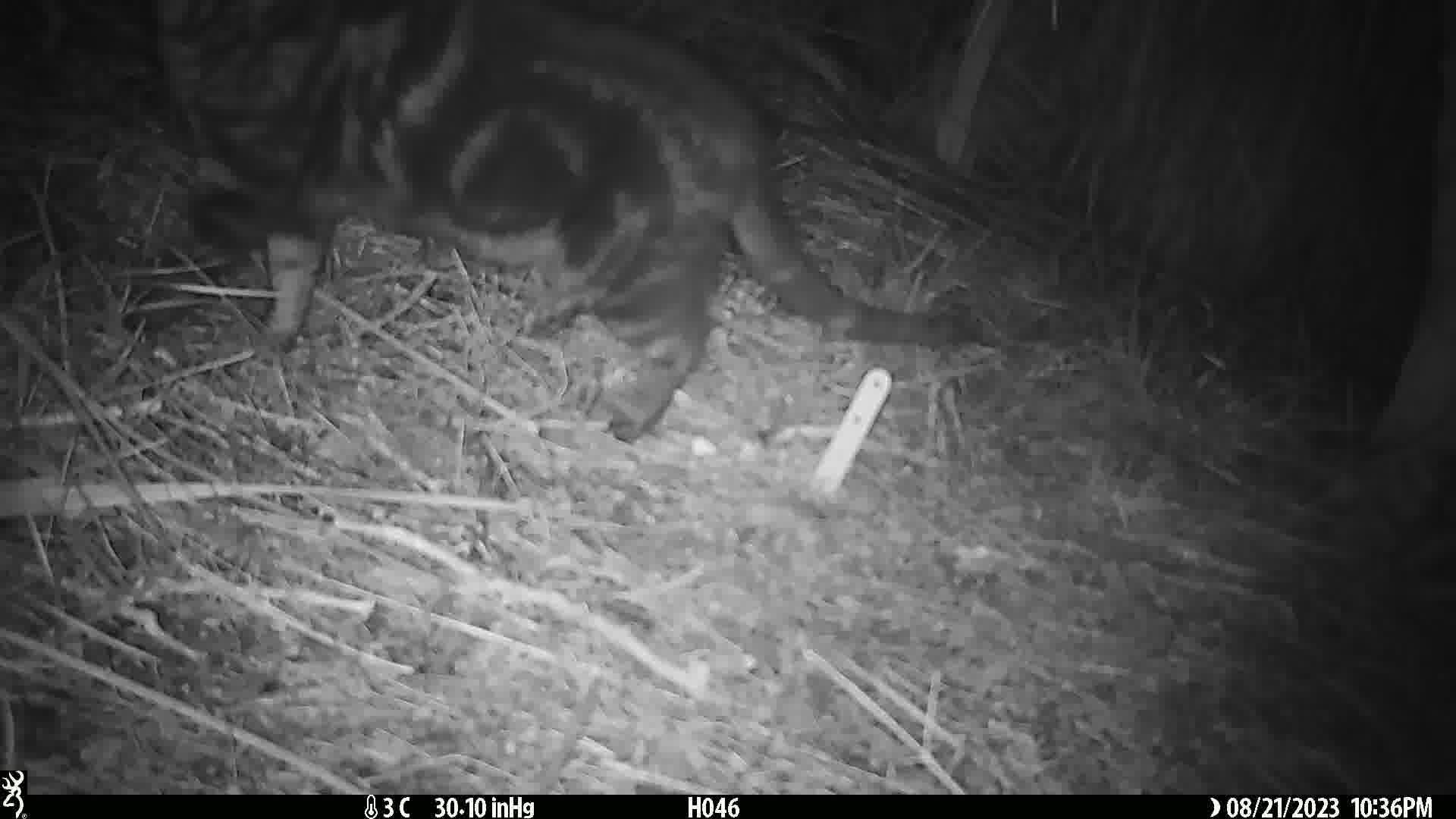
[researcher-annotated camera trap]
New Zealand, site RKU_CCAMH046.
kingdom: Animalia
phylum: Chordata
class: Mammalia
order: Carnivora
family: Felidae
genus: Felis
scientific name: Felis catus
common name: domestic cat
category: cat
Cat (domestic cat) (Felis catus).